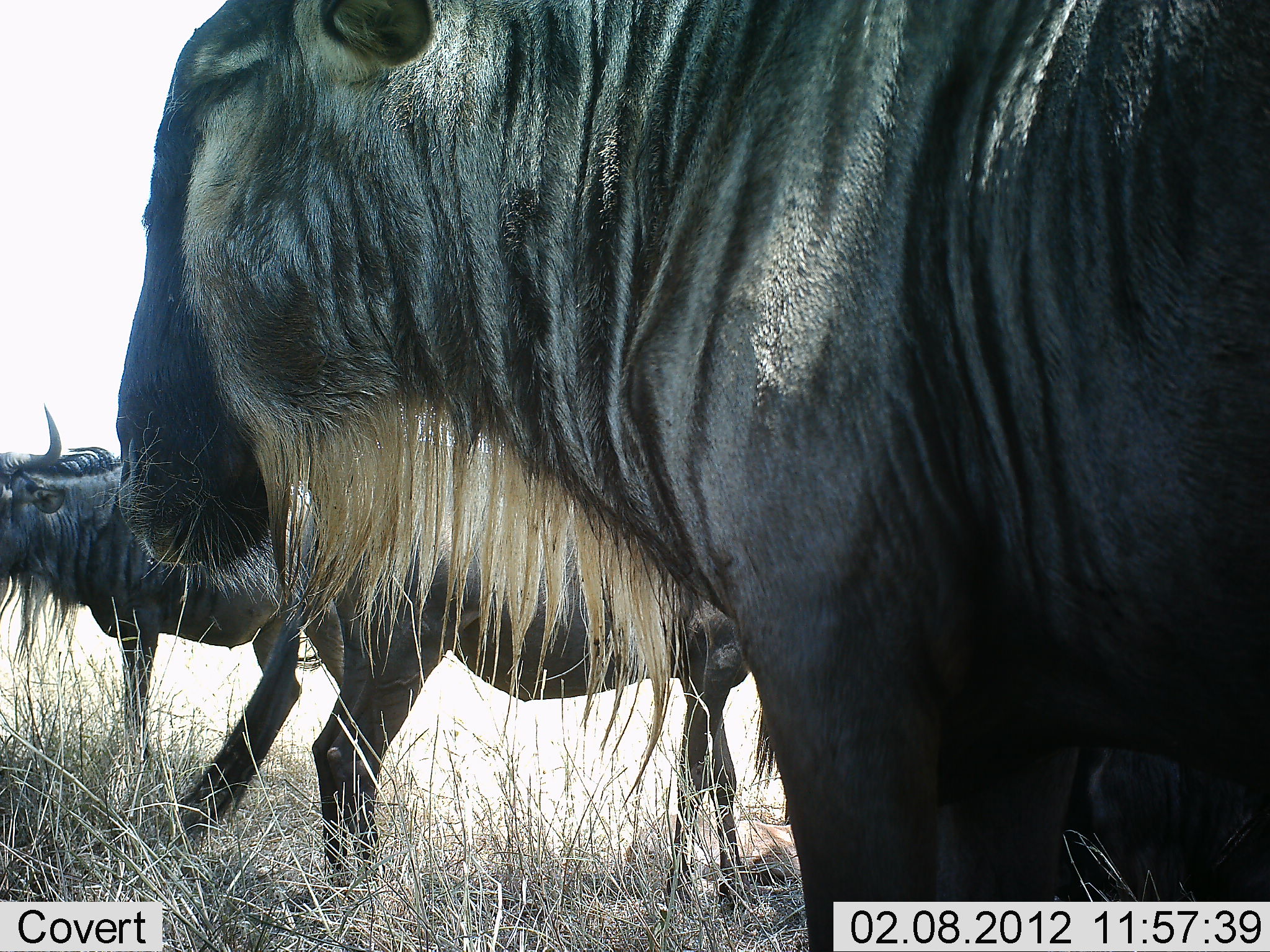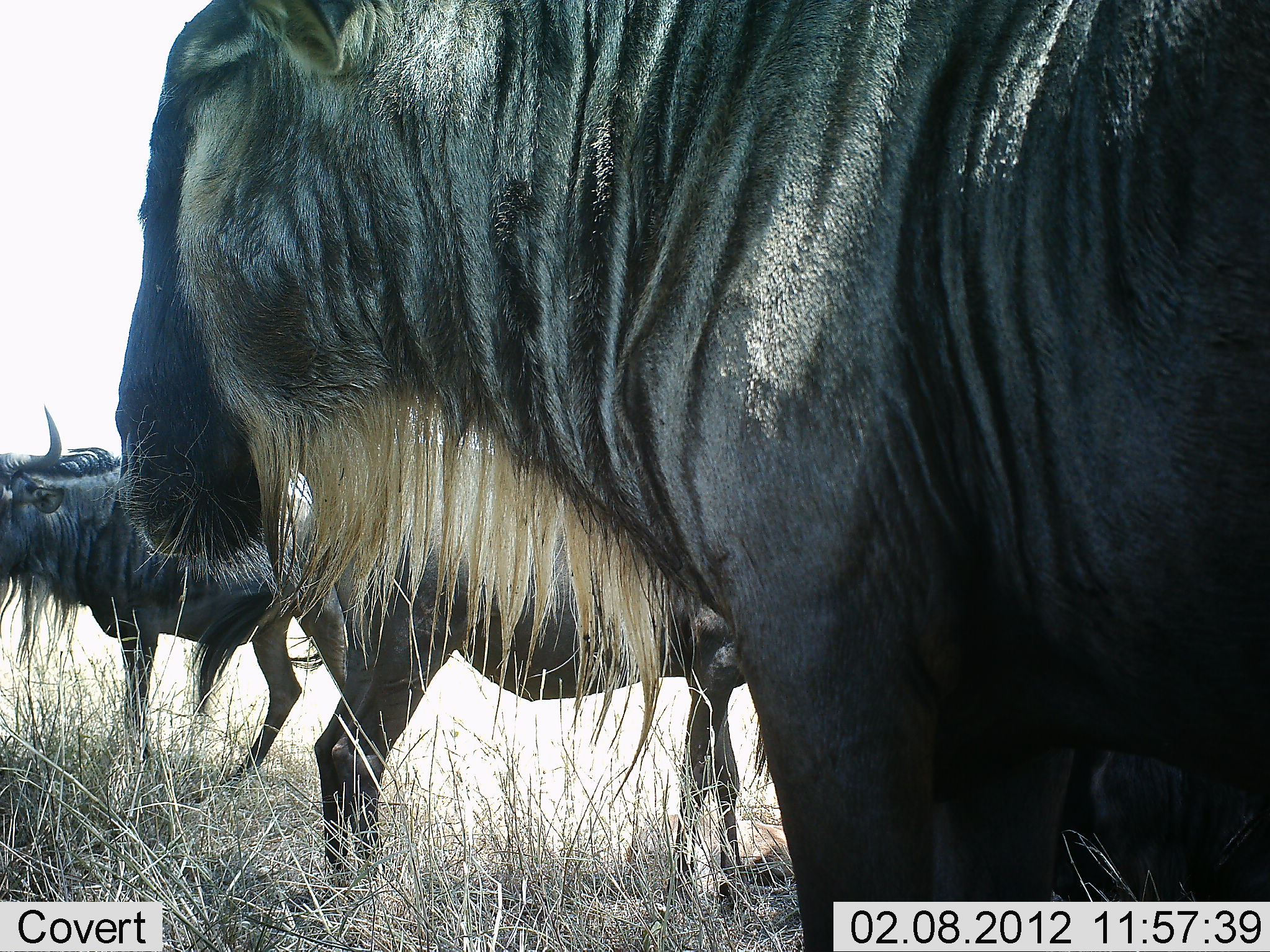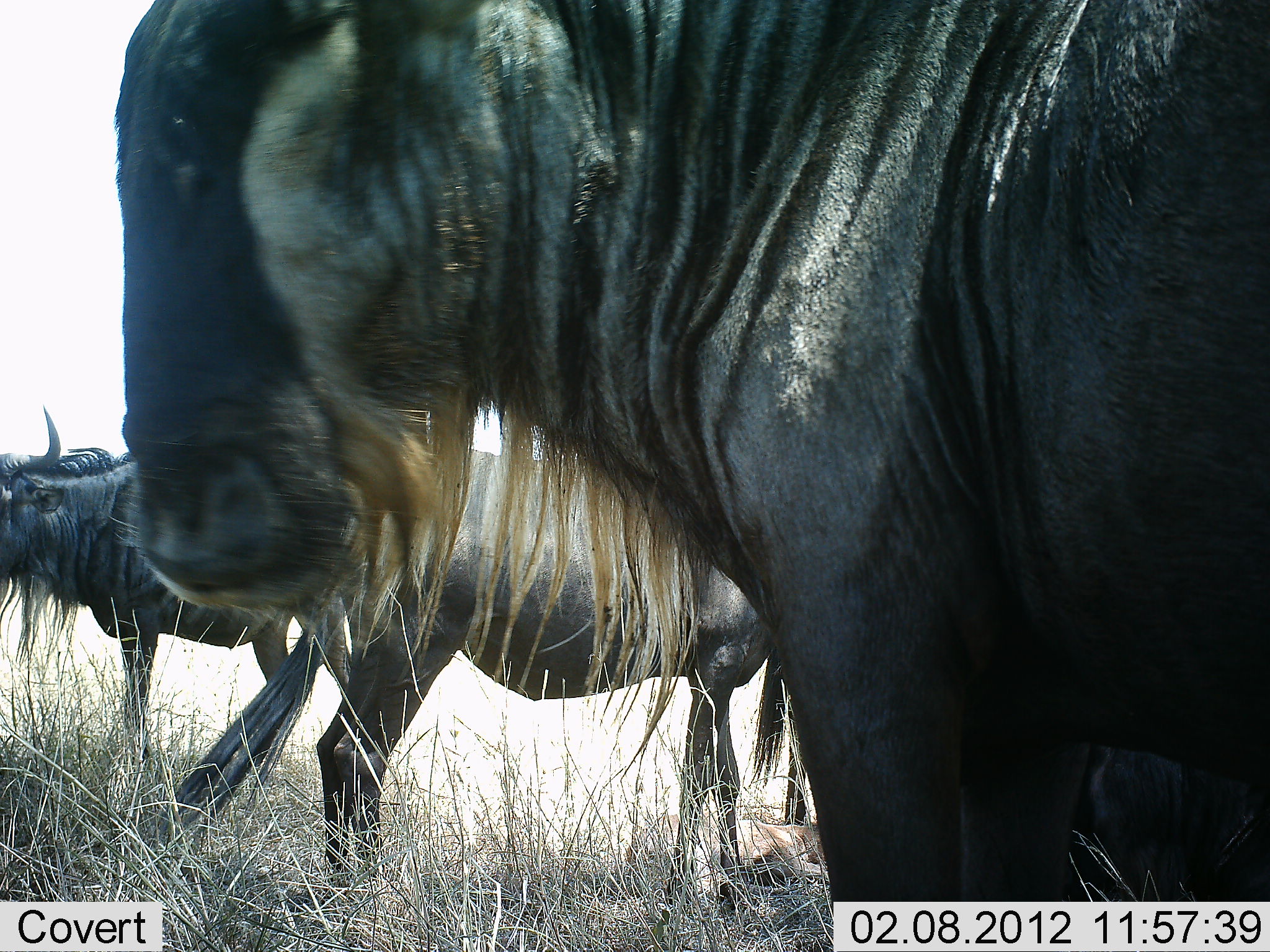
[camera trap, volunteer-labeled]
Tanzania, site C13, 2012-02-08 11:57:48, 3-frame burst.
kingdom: Animalia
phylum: Chordata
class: Mammalia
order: Artiodactyla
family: Bovidae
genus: Connochaetes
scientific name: Connochaetes taurinus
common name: blue wildebeest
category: wildebeest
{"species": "wildebeest (blue wildebeest) (Connochaetes taurinus)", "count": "3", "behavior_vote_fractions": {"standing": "96%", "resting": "21%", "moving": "4%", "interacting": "0%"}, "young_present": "0%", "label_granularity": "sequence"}